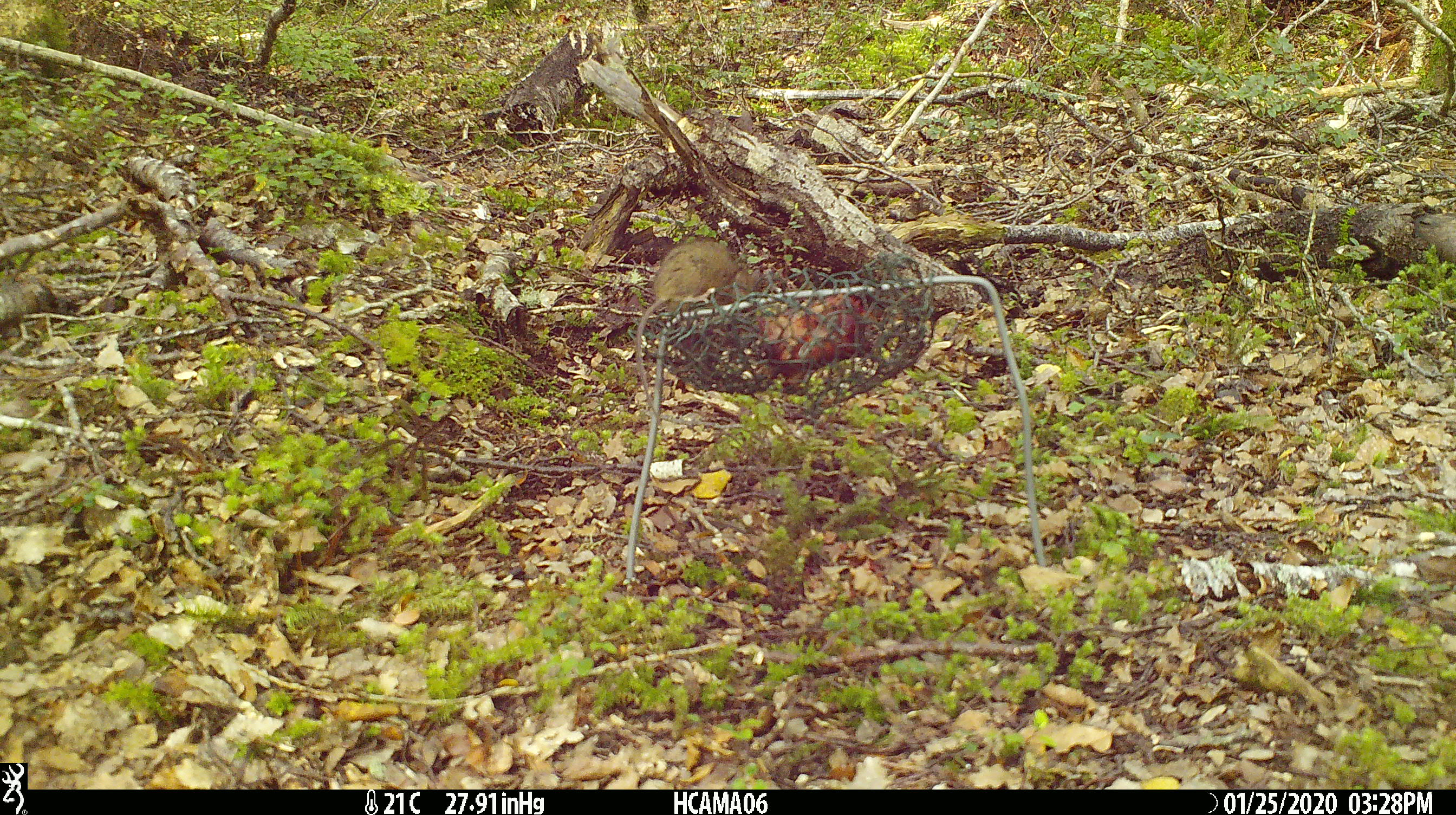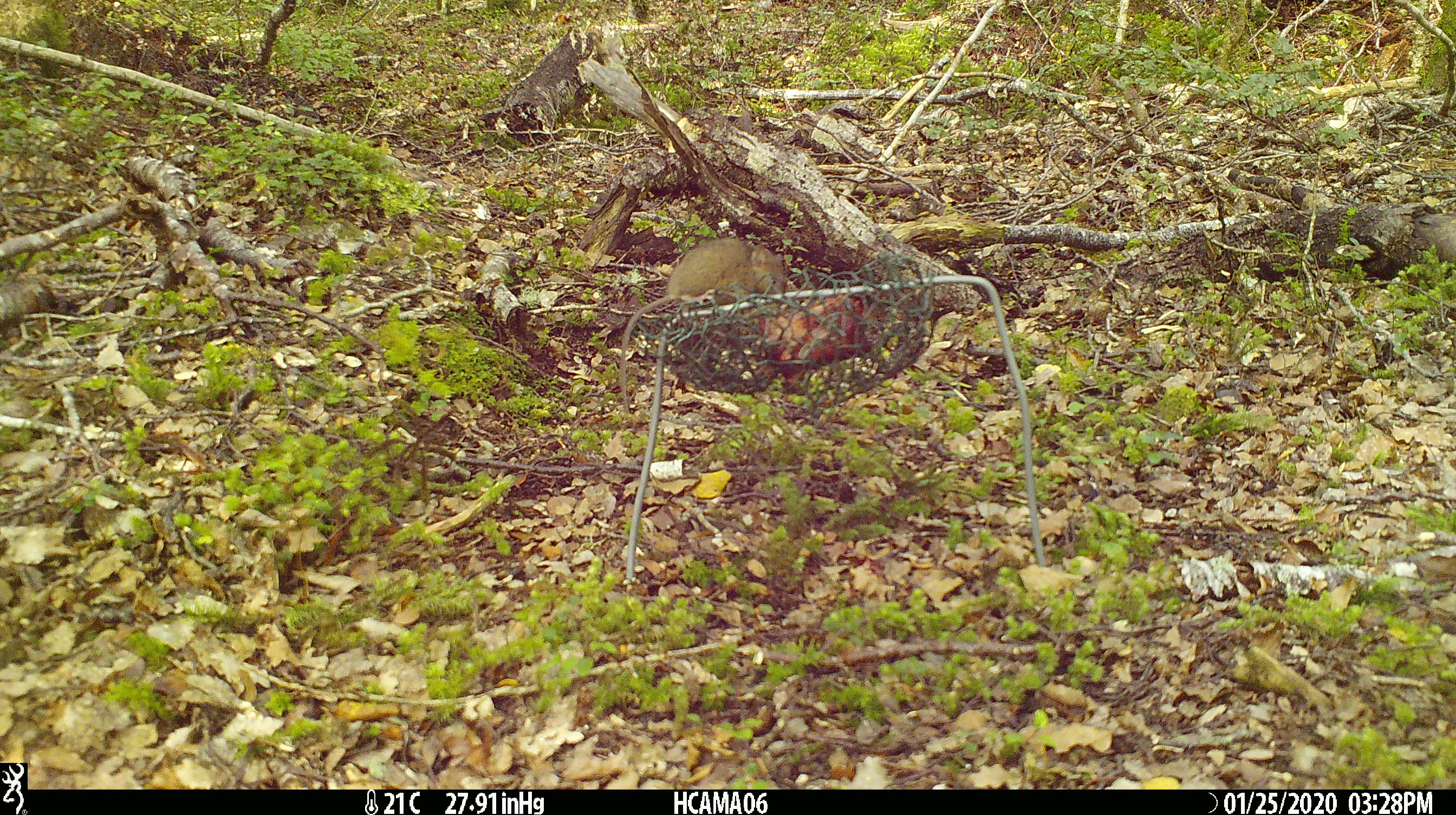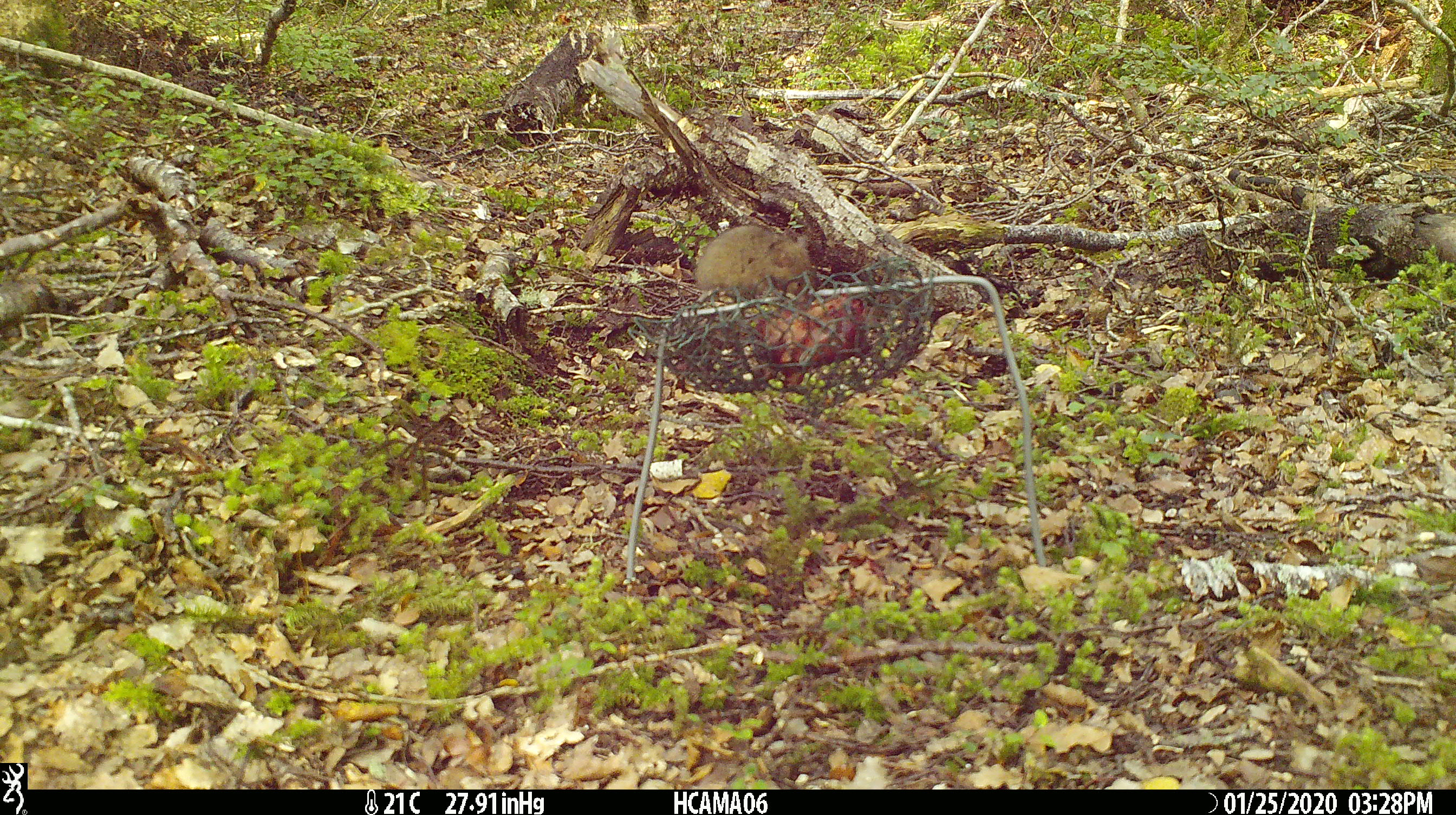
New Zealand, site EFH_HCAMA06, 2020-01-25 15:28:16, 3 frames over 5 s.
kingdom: Animalia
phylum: Chordata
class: Mammalia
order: Rodentia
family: Muridae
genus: Mus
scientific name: Mus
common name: mouse